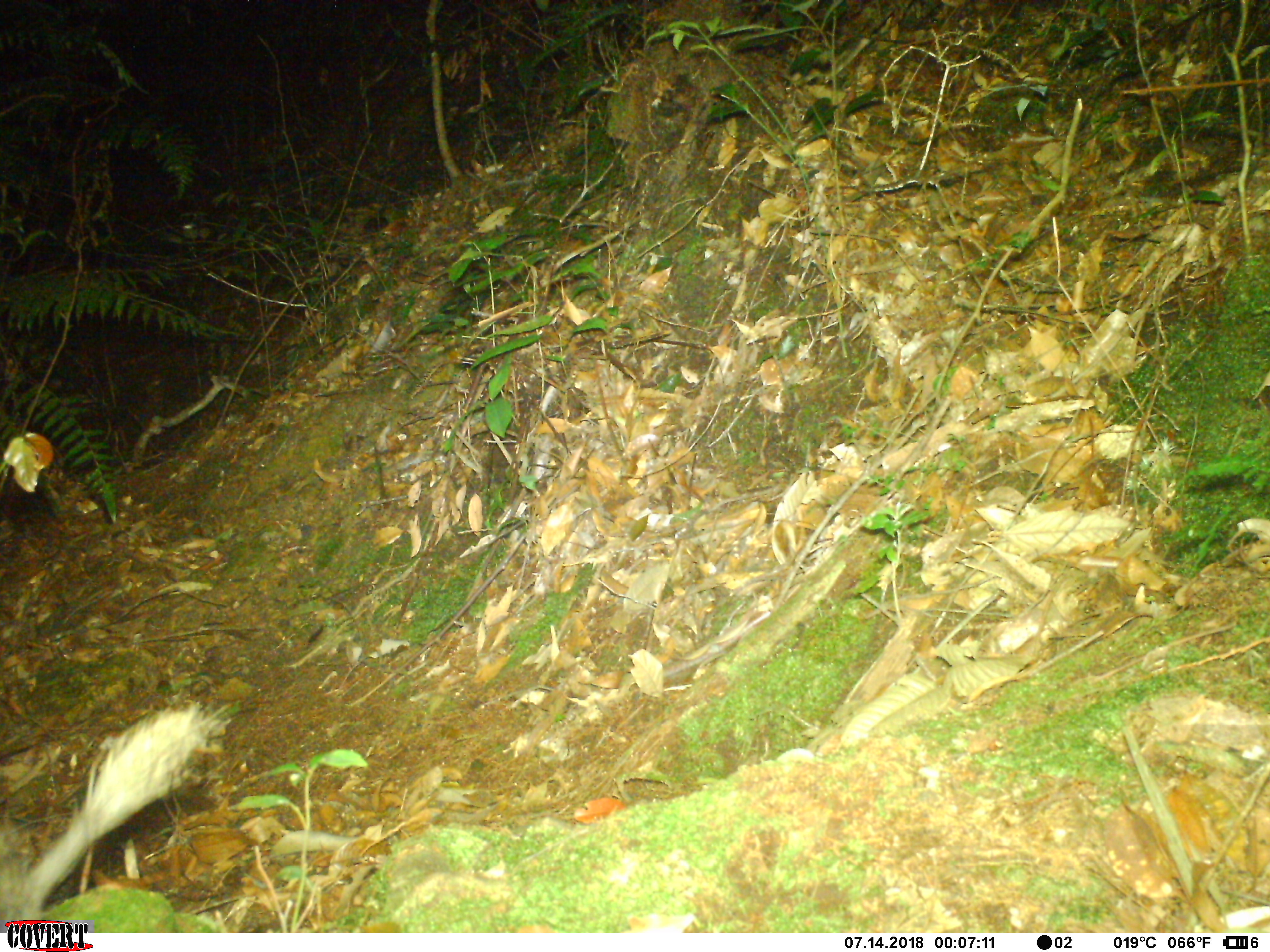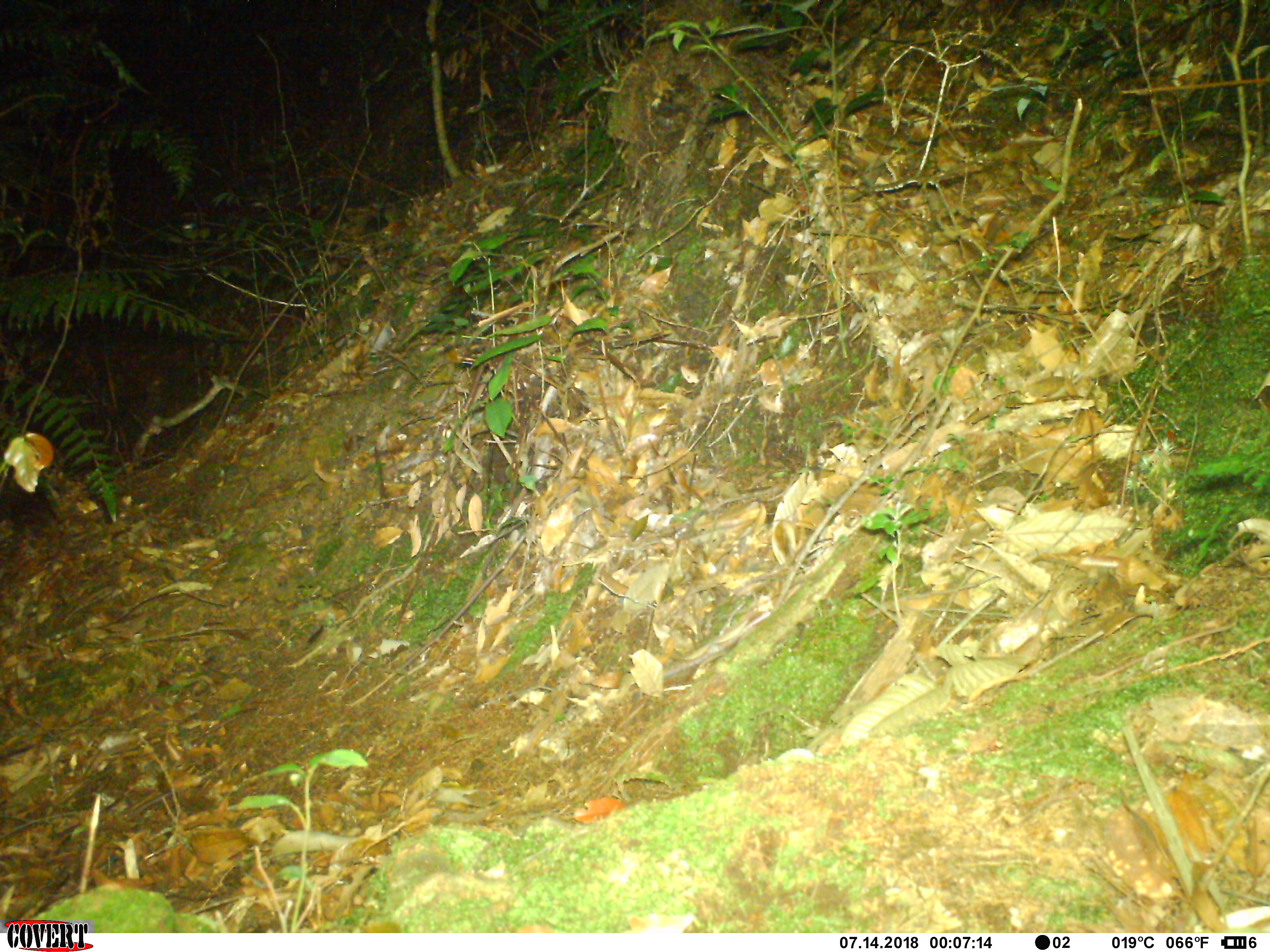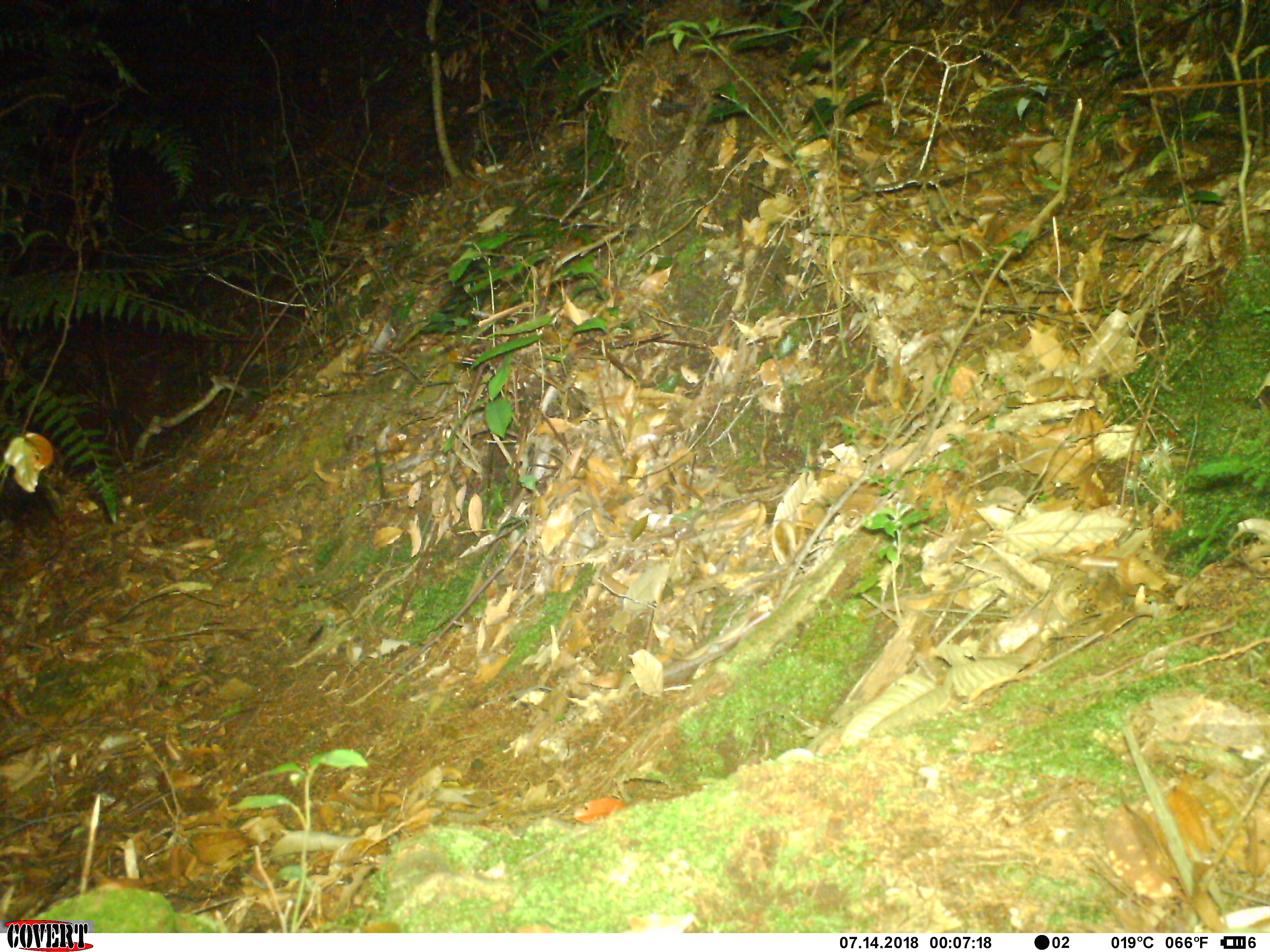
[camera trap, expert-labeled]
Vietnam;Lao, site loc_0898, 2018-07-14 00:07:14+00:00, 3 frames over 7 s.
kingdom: Animalia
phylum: Chordata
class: Mammalia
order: Rodentia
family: Hystricidae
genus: Atherurus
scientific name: Atherurus macrourus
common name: asiatic brush-tailed porcupine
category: asiatic brush tailed porcupine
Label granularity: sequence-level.